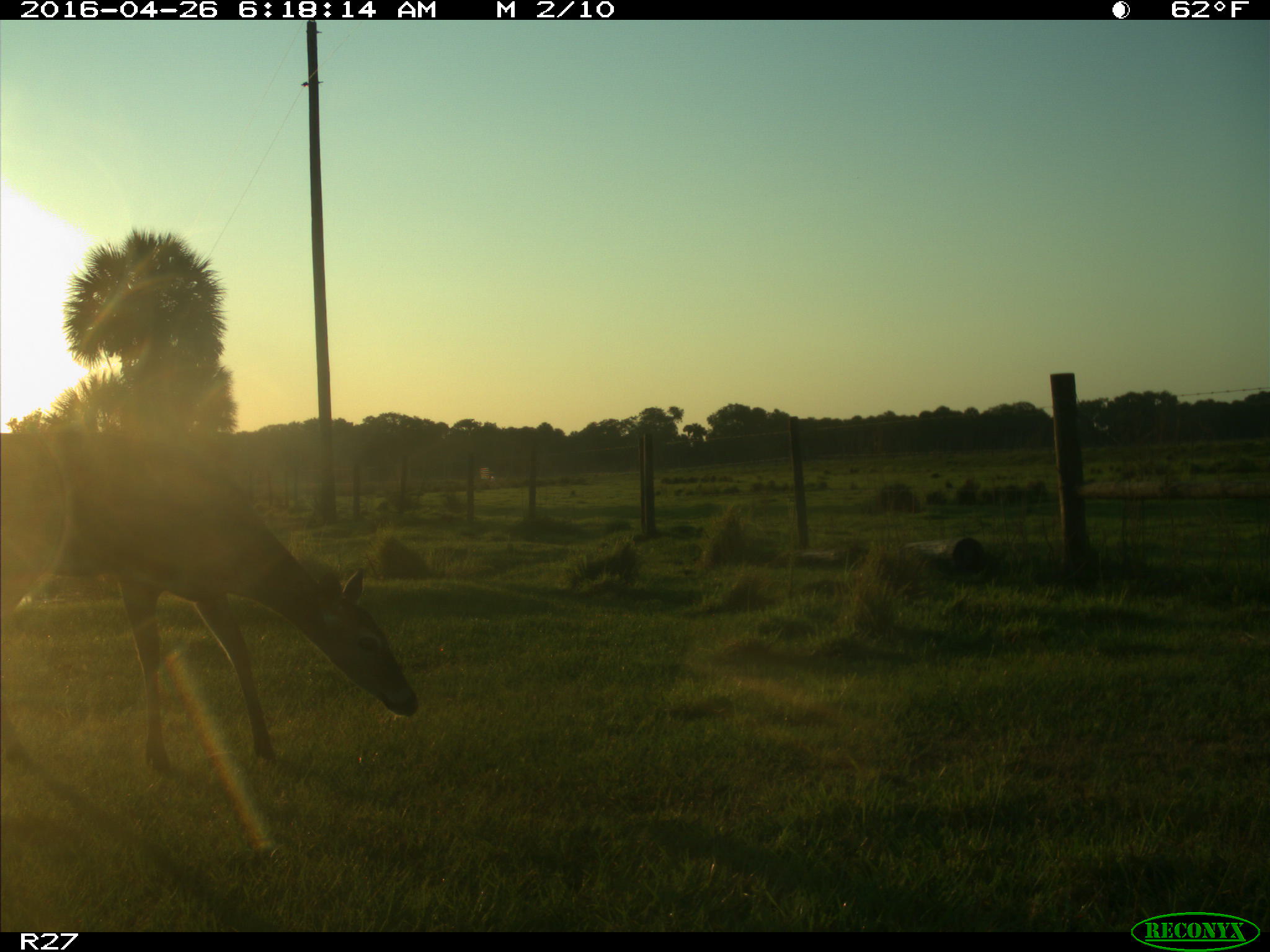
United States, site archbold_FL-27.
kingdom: Animalia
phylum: Chordata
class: Mammalia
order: Artiodactyla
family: Cervidae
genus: Odocoileus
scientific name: Odocoileus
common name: deer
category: unidentified deer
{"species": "unidentified deer (deer) (Odocoileus)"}